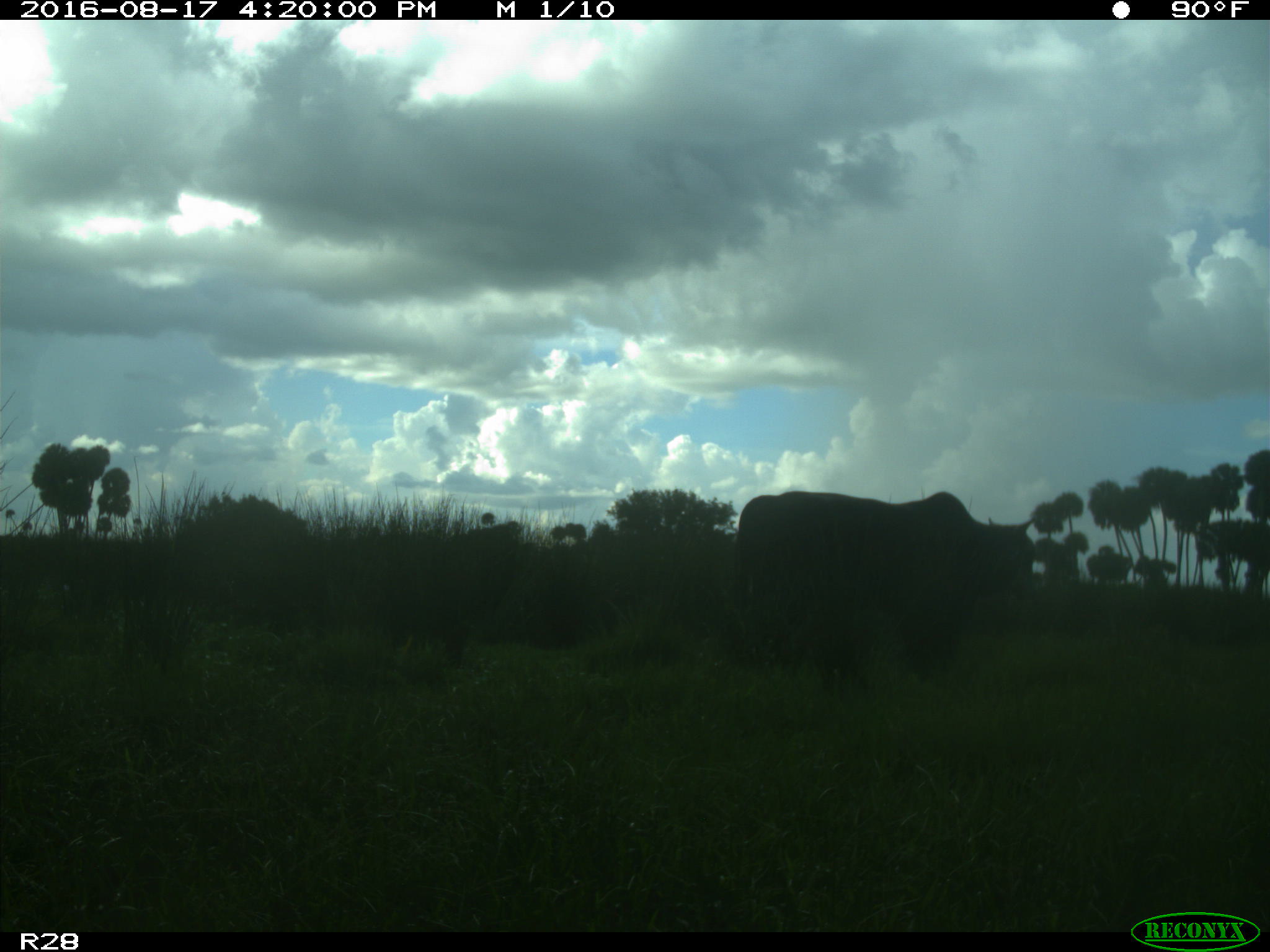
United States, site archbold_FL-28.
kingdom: Animalia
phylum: Chordata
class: Mammalia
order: Artiodactyla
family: Bovidae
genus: Bos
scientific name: Bos taurus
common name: domestic cow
Bos taurus (domestic cow).